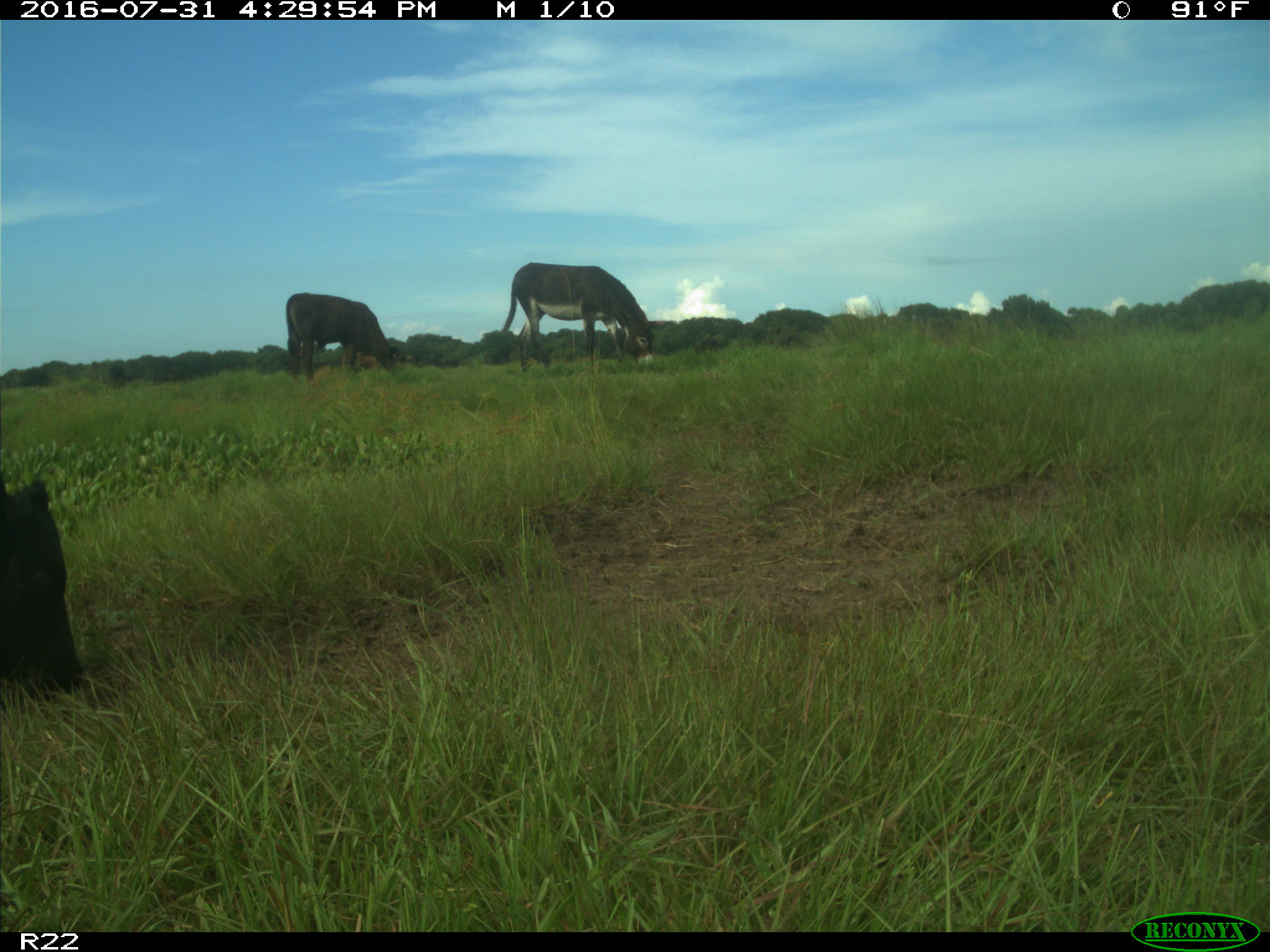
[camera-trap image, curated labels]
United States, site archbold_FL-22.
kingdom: Animalia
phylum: Chordata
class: Mammalia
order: Artiodactyla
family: Bovidae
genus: Bos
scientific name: Bos taurus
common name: domestic cow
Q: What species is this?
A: Bos taurus (domestic cow).